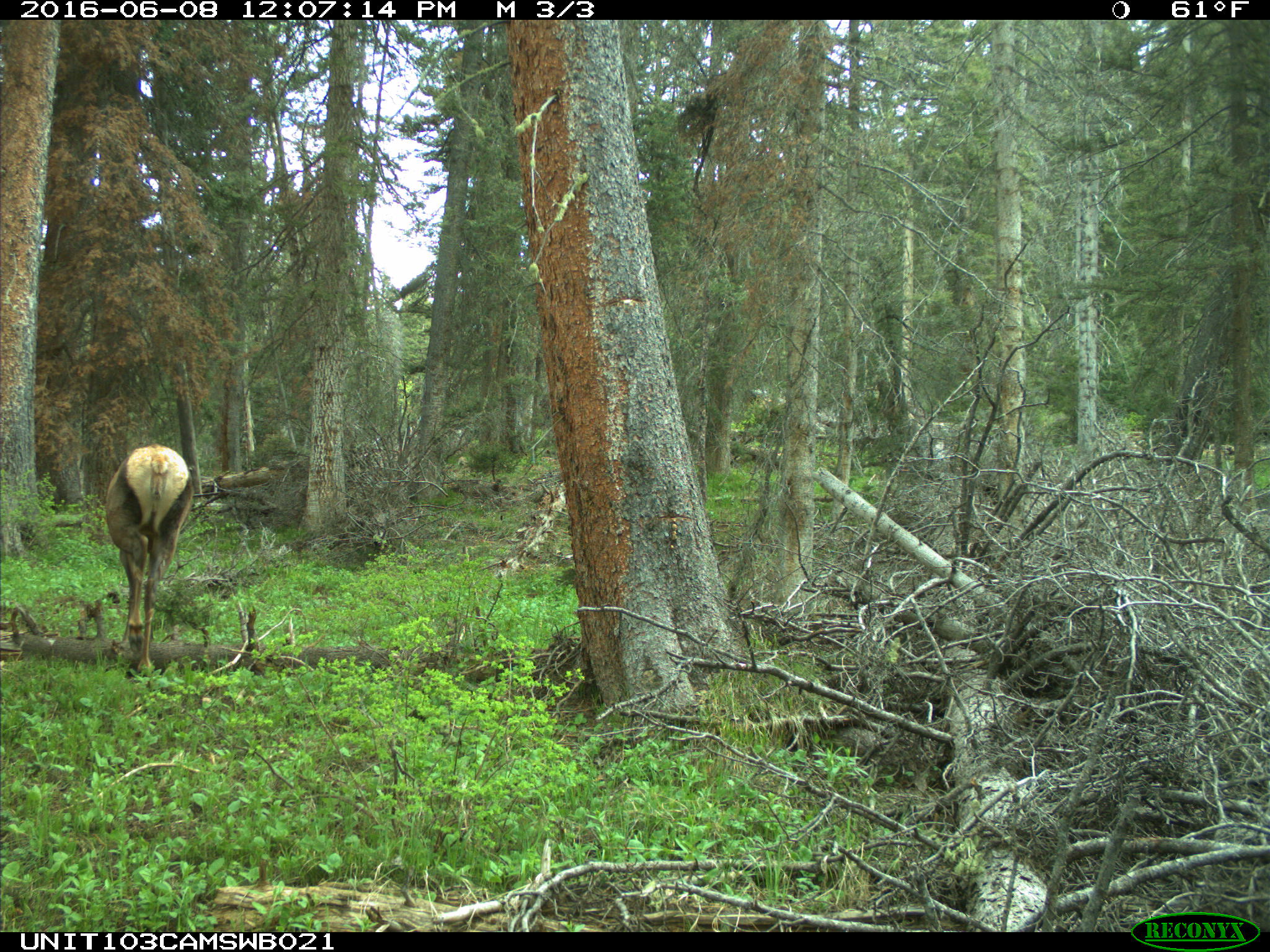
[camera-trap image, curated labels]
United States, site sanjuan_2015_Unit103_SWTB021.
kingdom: Animalia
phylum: Chordata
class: Mammalia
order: Artiodactyla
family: Cervidae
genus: Cervus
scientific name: Cervus elaphus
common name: red deer